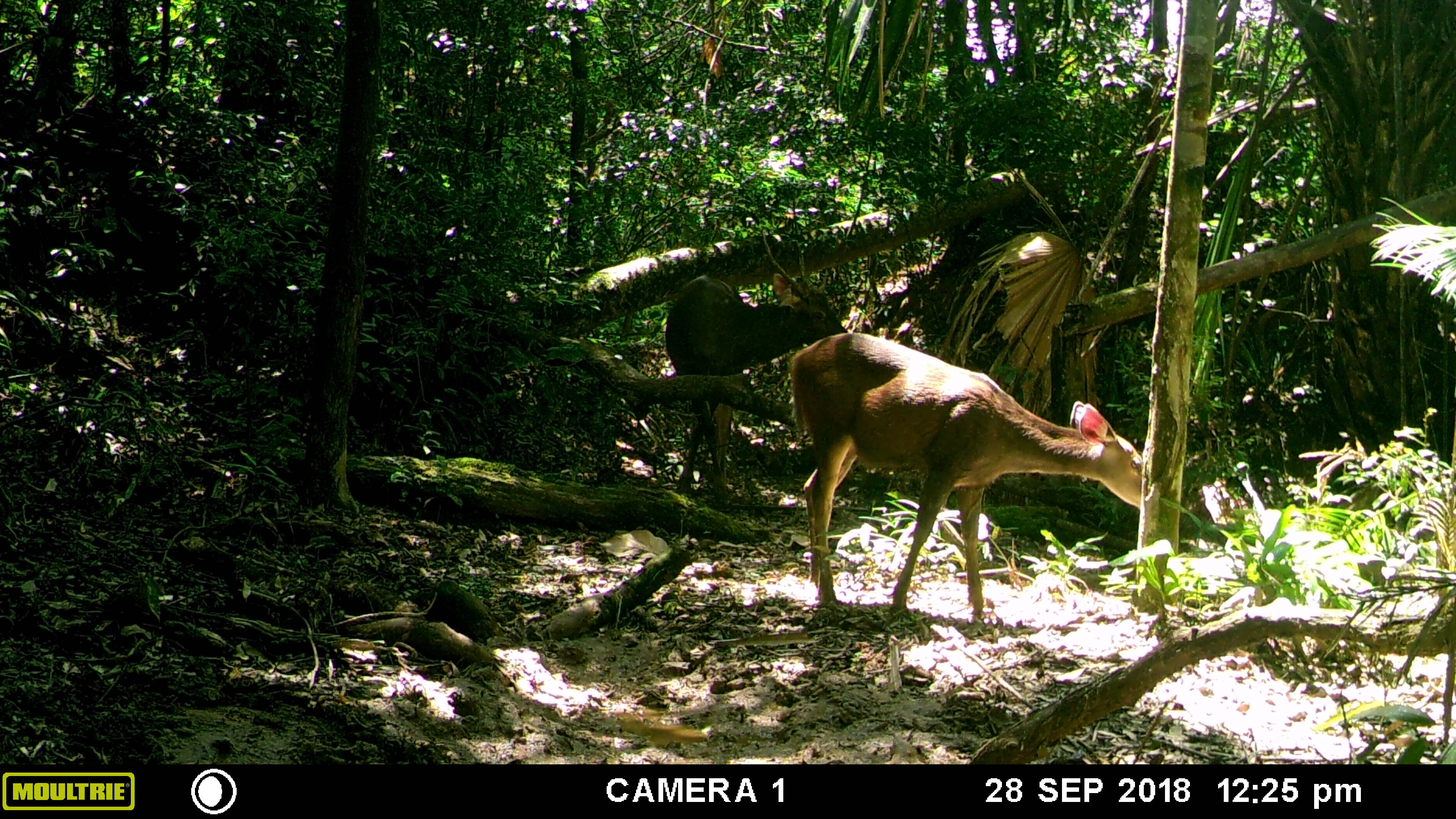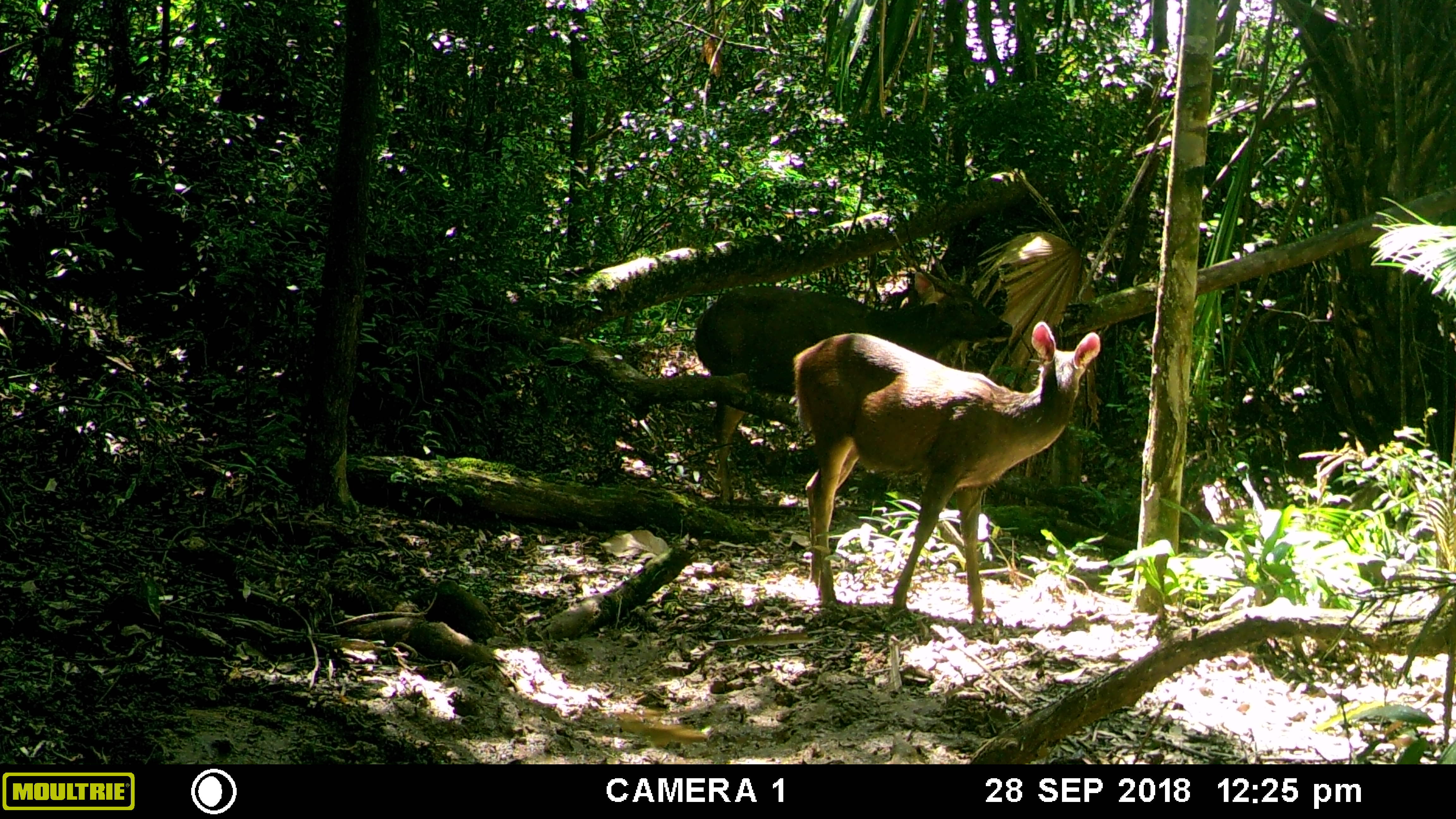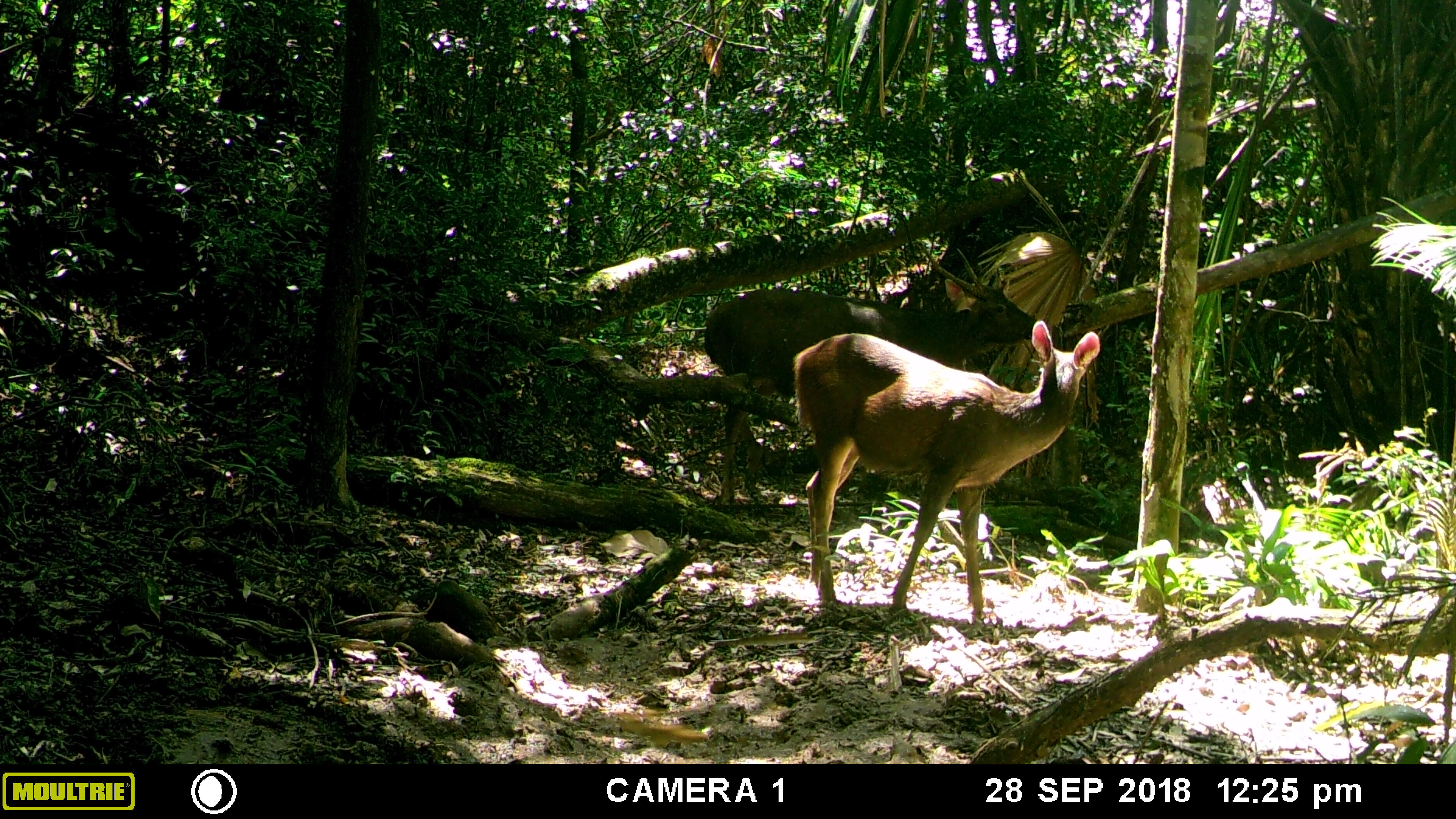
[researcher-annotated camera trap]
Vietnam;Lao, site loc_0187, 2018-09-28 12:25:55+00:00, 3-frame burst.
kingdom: Animalia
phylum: Chordata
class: Mammalia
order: Artiodactyla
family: Cervidae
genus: Rusa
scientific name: Rusa unicolor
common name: sambar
Sambar (Rusa unicolor). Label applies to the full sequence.